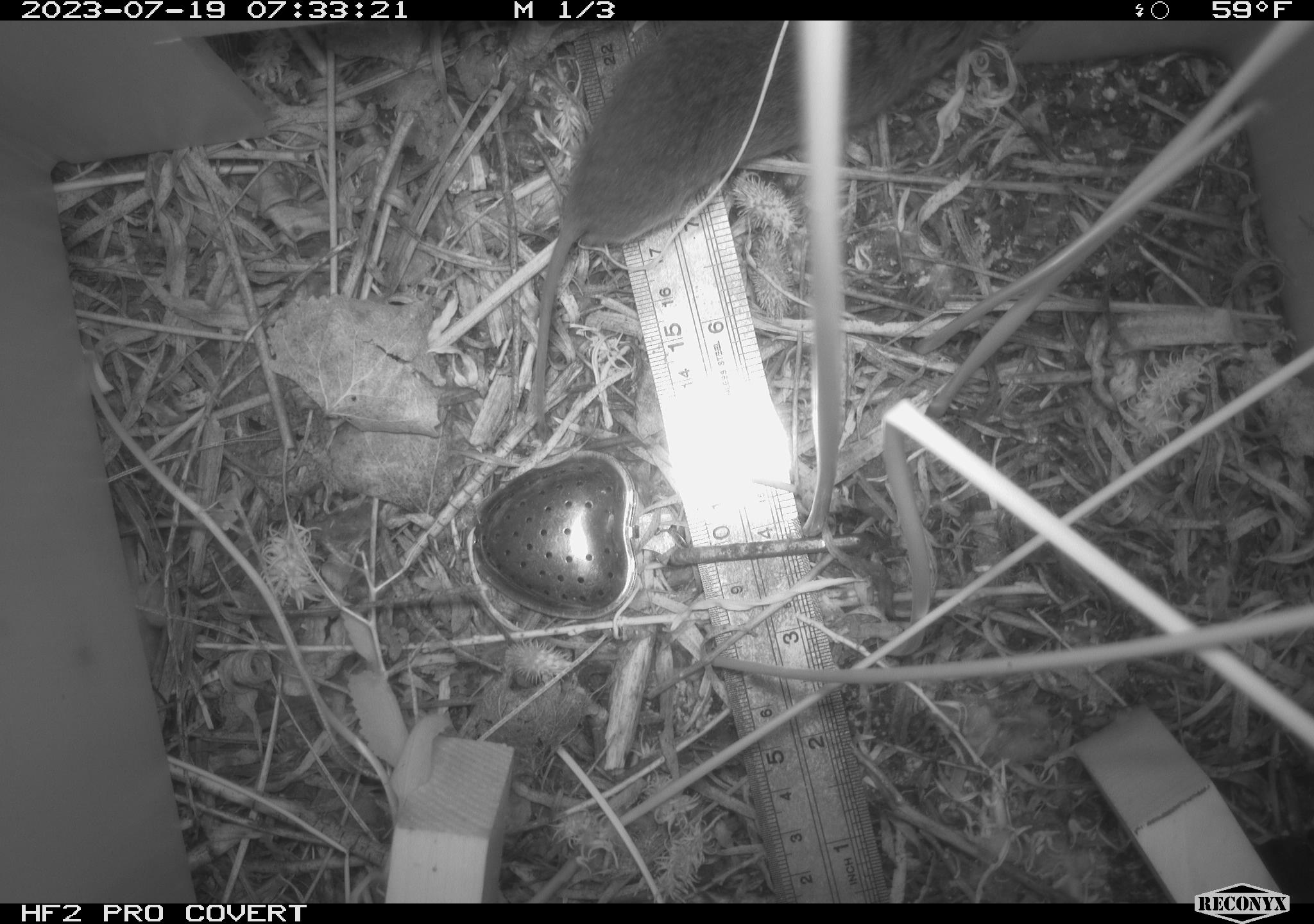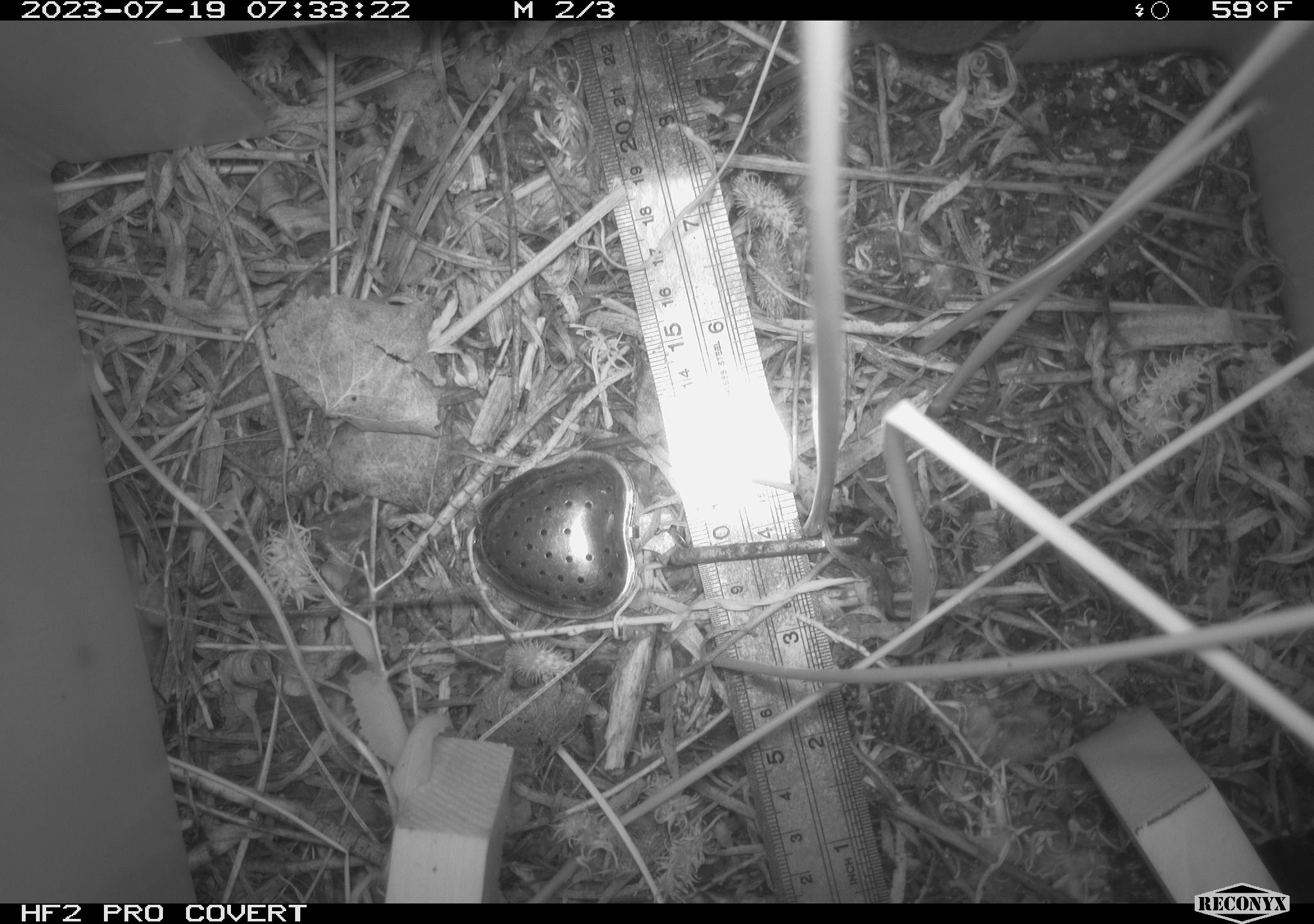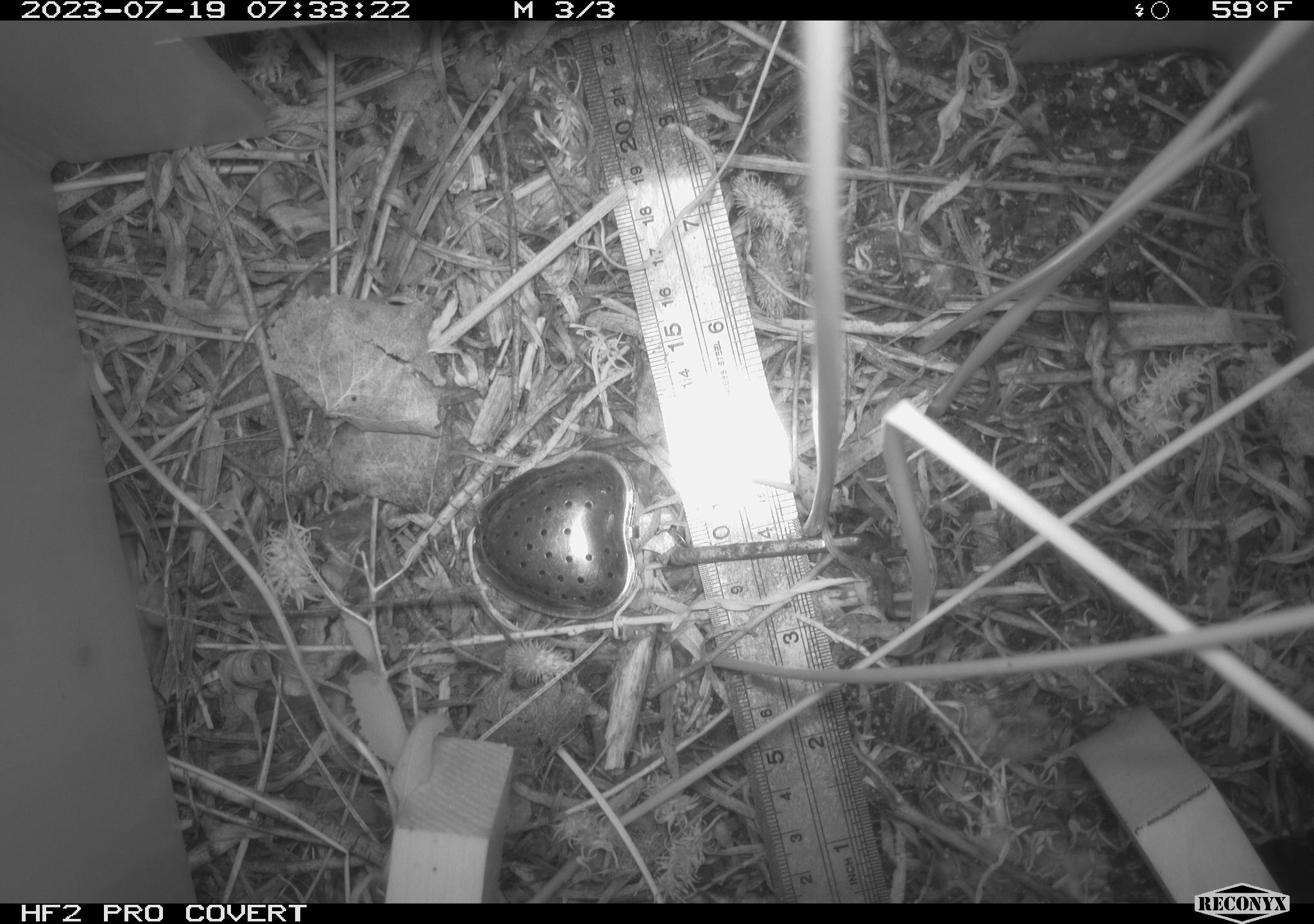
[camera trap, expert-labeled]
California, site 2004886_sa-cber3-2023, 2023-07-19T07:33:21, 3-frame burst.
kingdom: Animalia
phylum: Chordata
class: Mammalia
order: Rodentia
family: Cricetidae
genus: Microtus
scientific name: Microtus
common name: meadow vole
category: microtus species